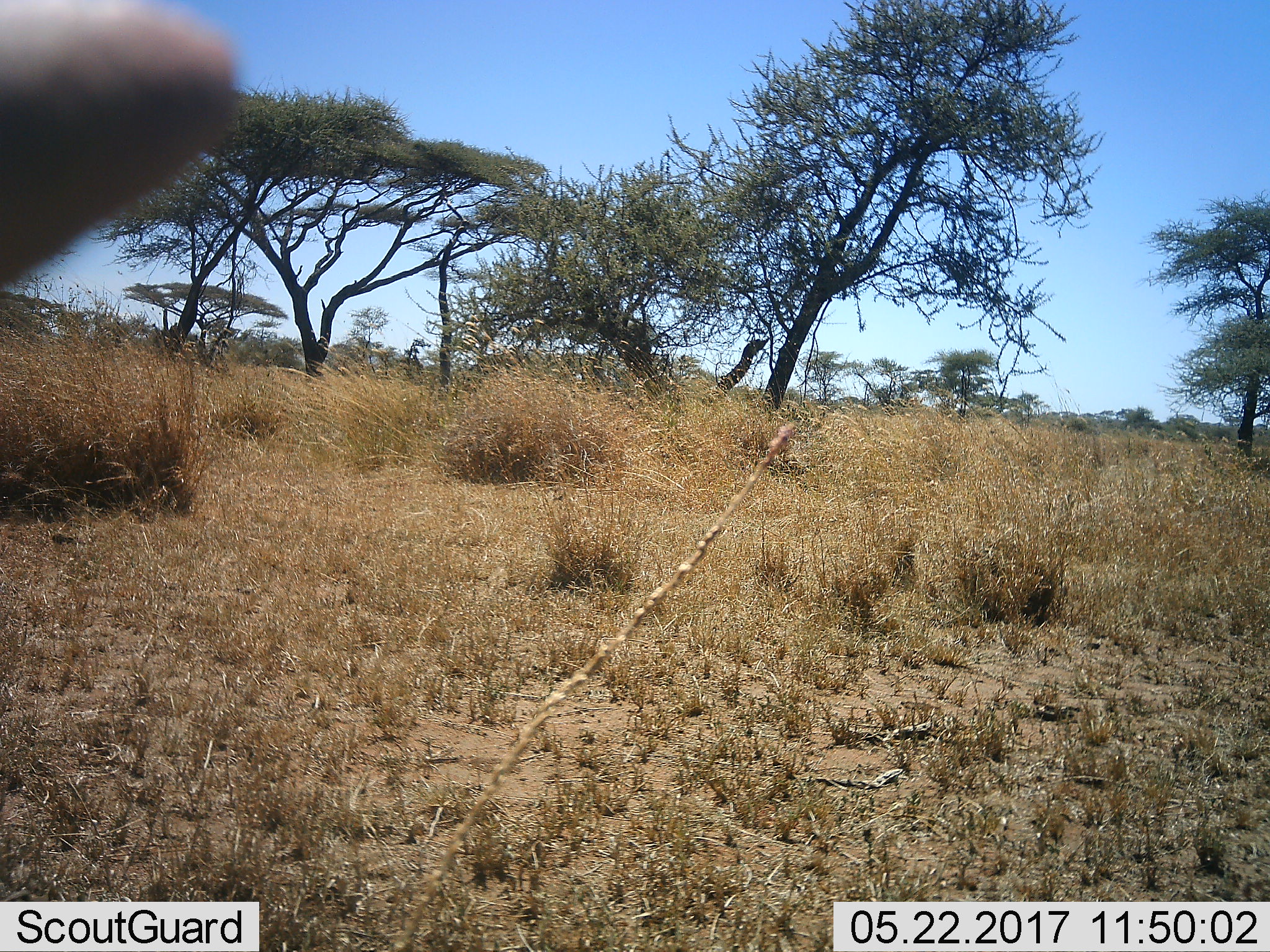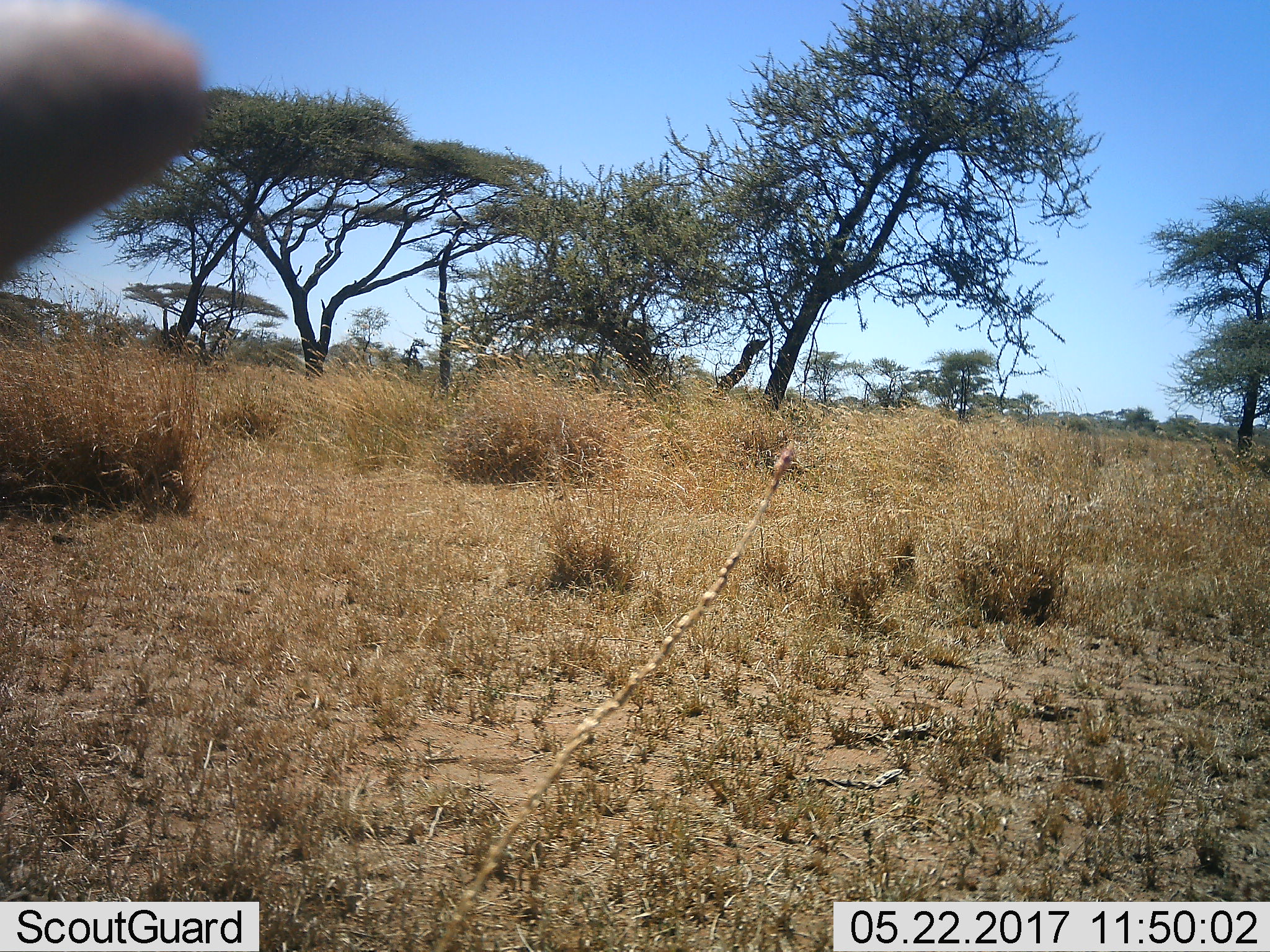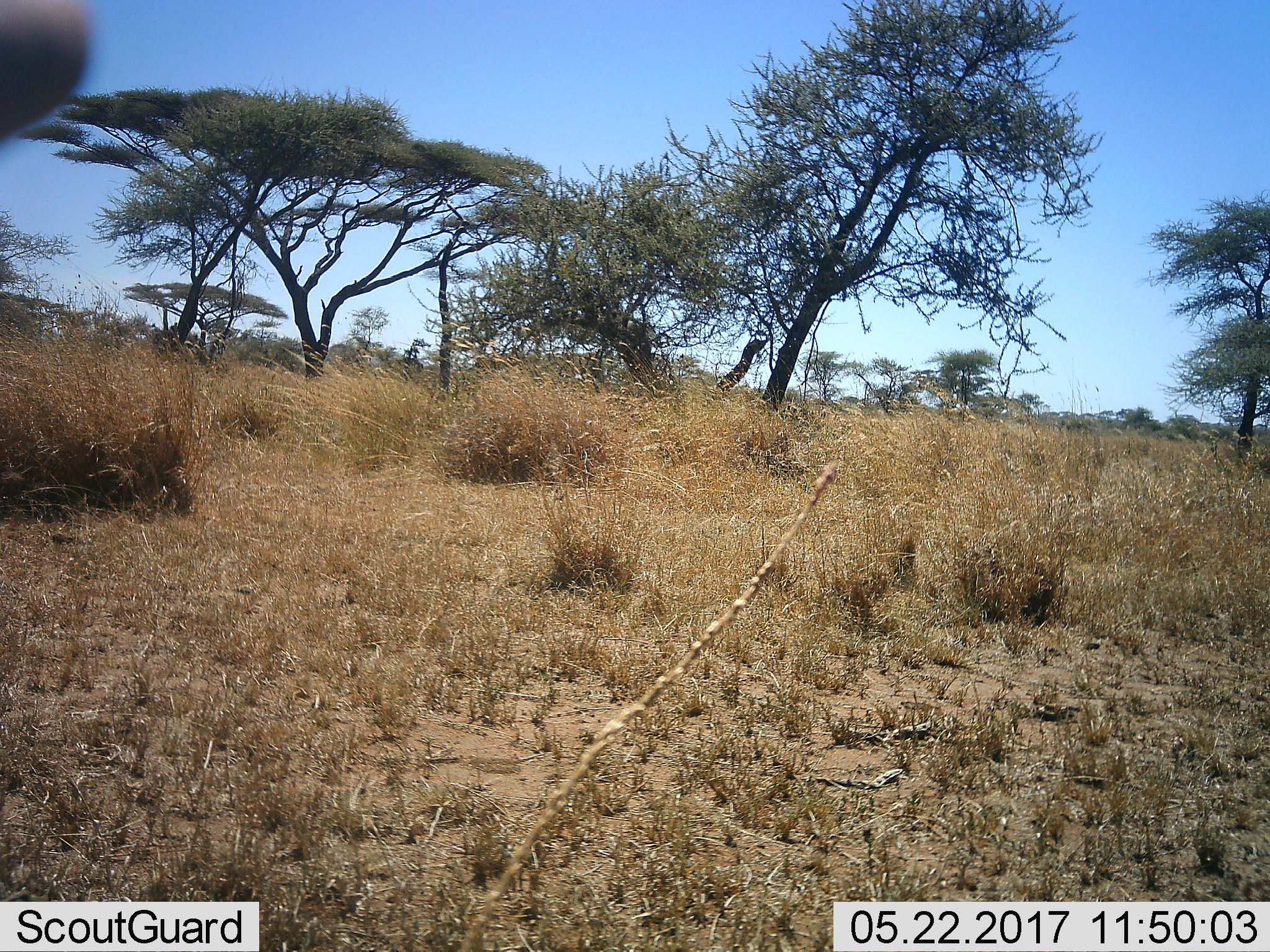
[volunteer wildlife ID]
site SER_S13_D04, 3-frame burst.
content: unidentified animal